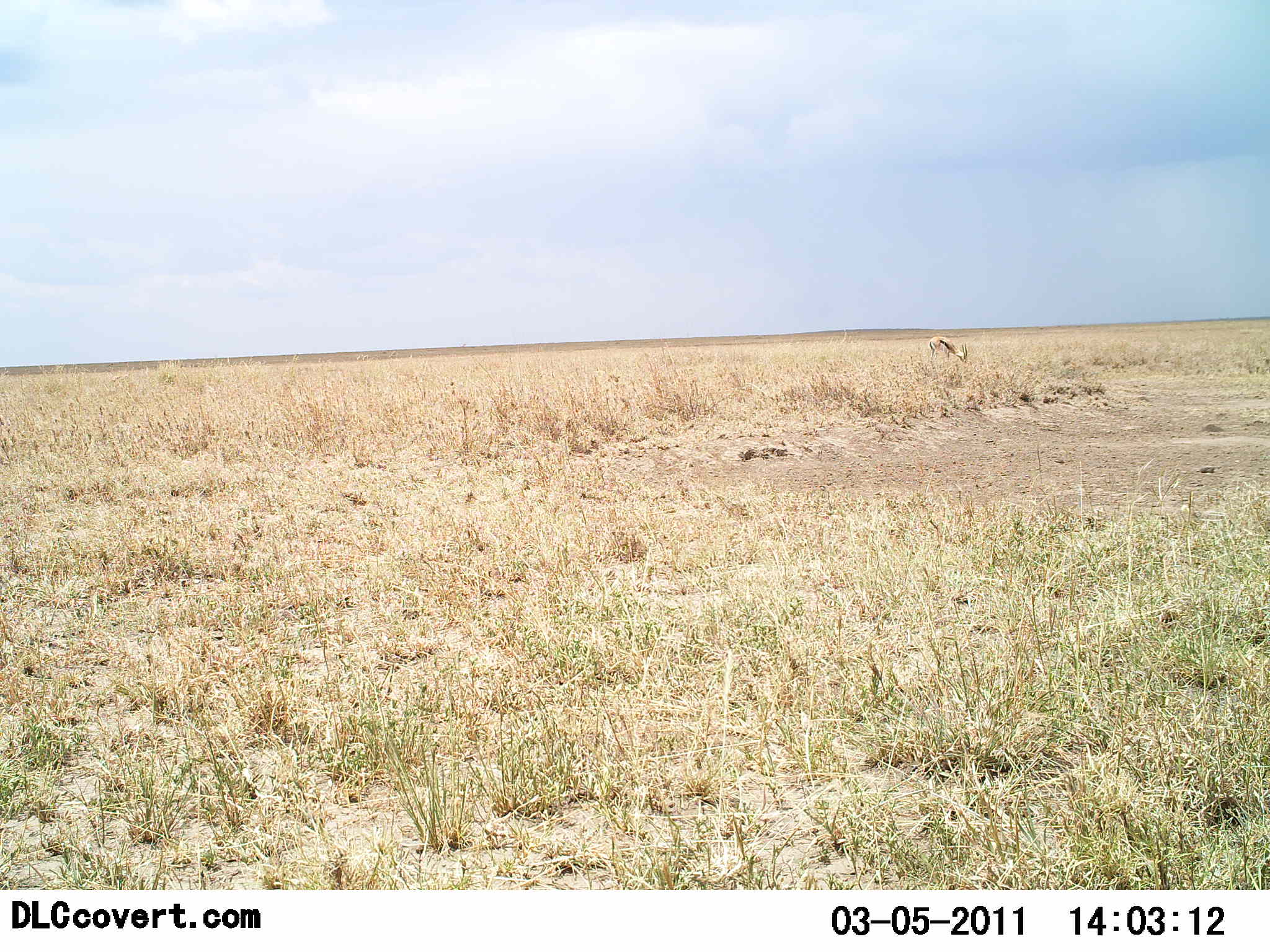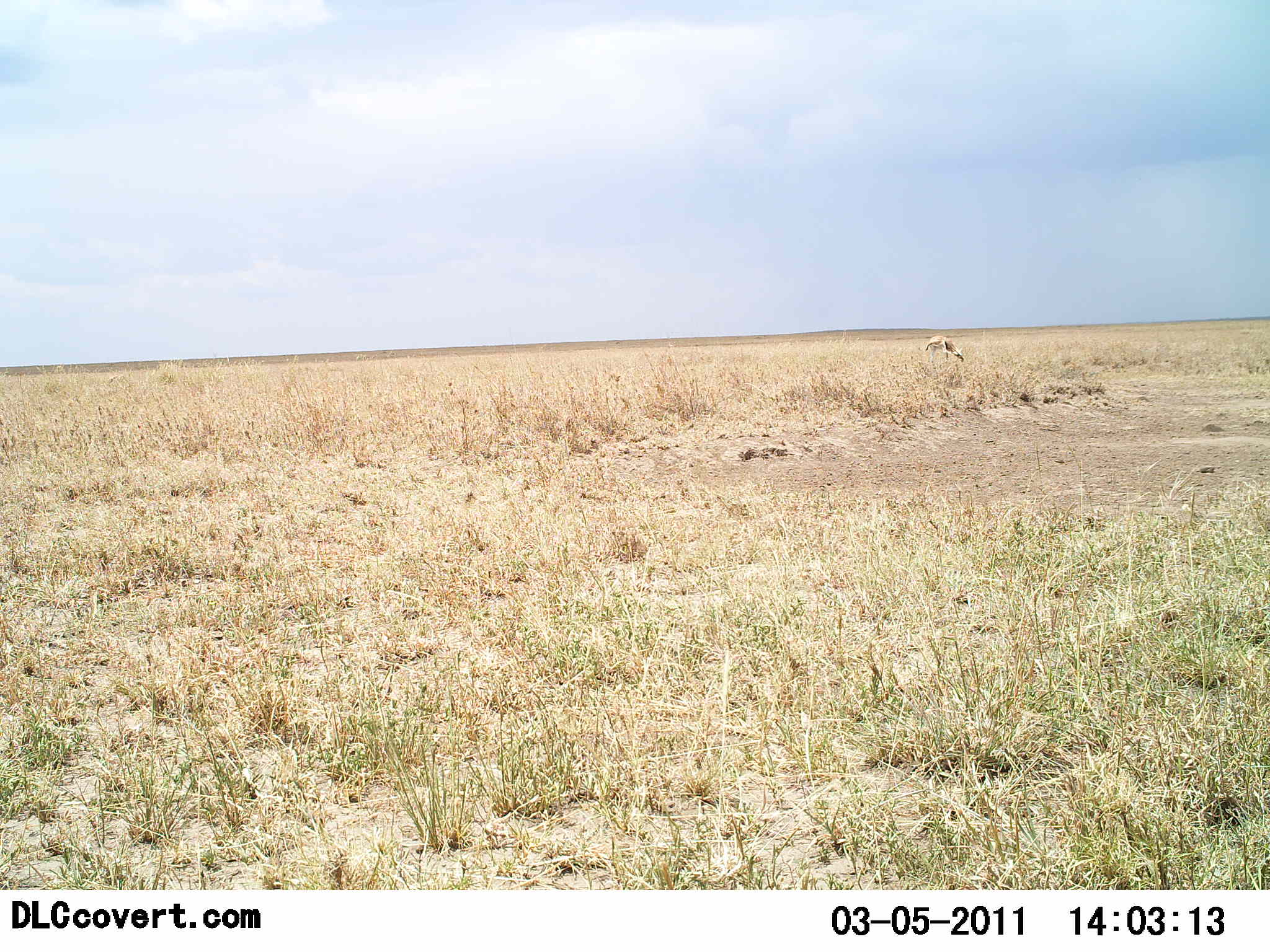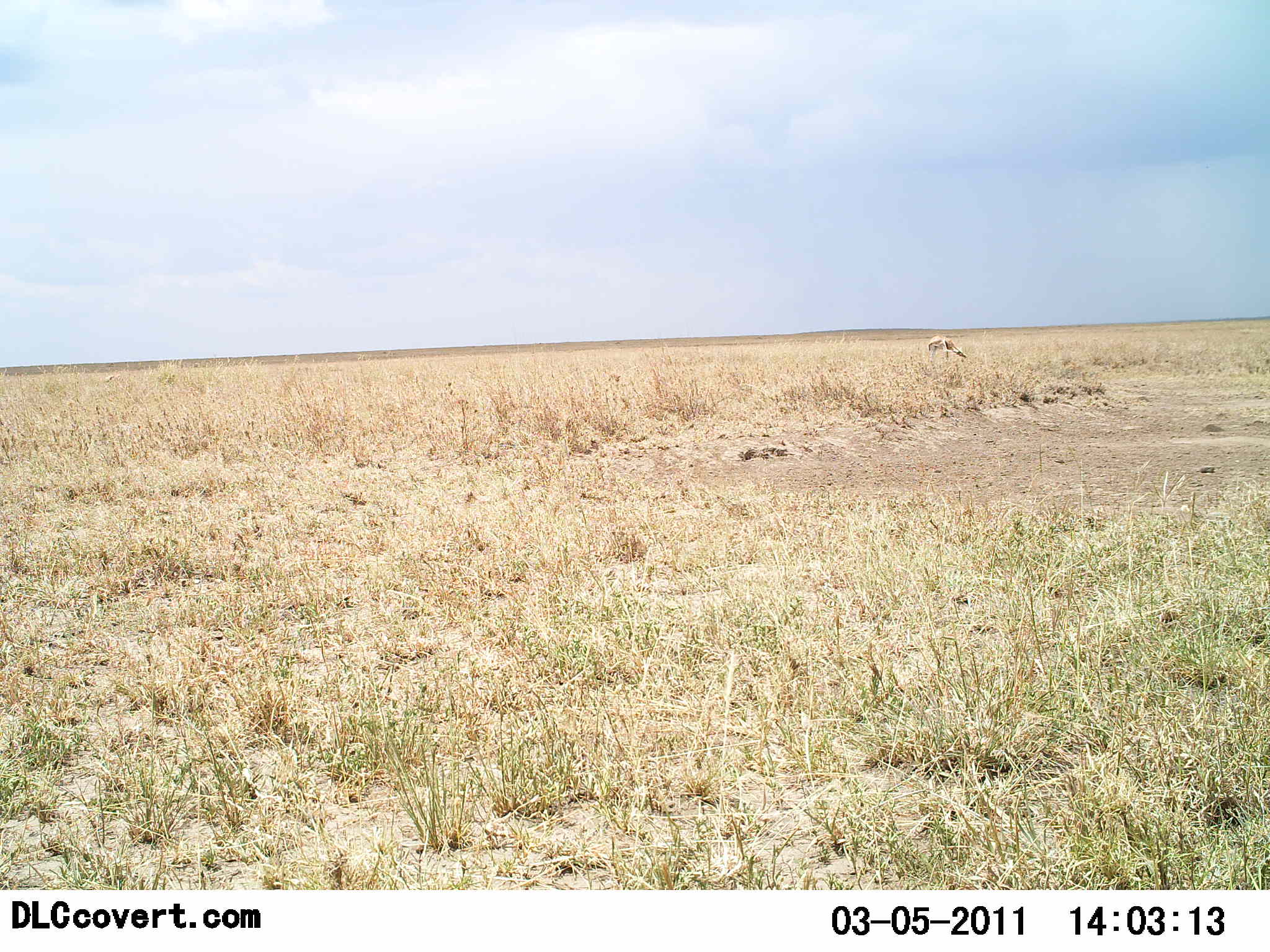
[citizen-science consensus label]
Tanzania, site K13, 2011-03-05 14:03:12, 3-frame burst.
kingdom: Animalia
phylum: Chordata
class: Mammalia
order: Artiodactyla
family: Bovidae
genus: Eudorcas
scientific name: Eudorcas thomsonii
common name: thomson's gazelle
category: gazellethomsons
Gazellethomsons (thomson's gazelle) (Eudorcas thomsonii), count 1. Behavior (volunteer vote fractions): standing 18%, resting 0%, moving 9%, interacting 0%. Young present (vote fraction): 0%. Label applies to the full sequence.